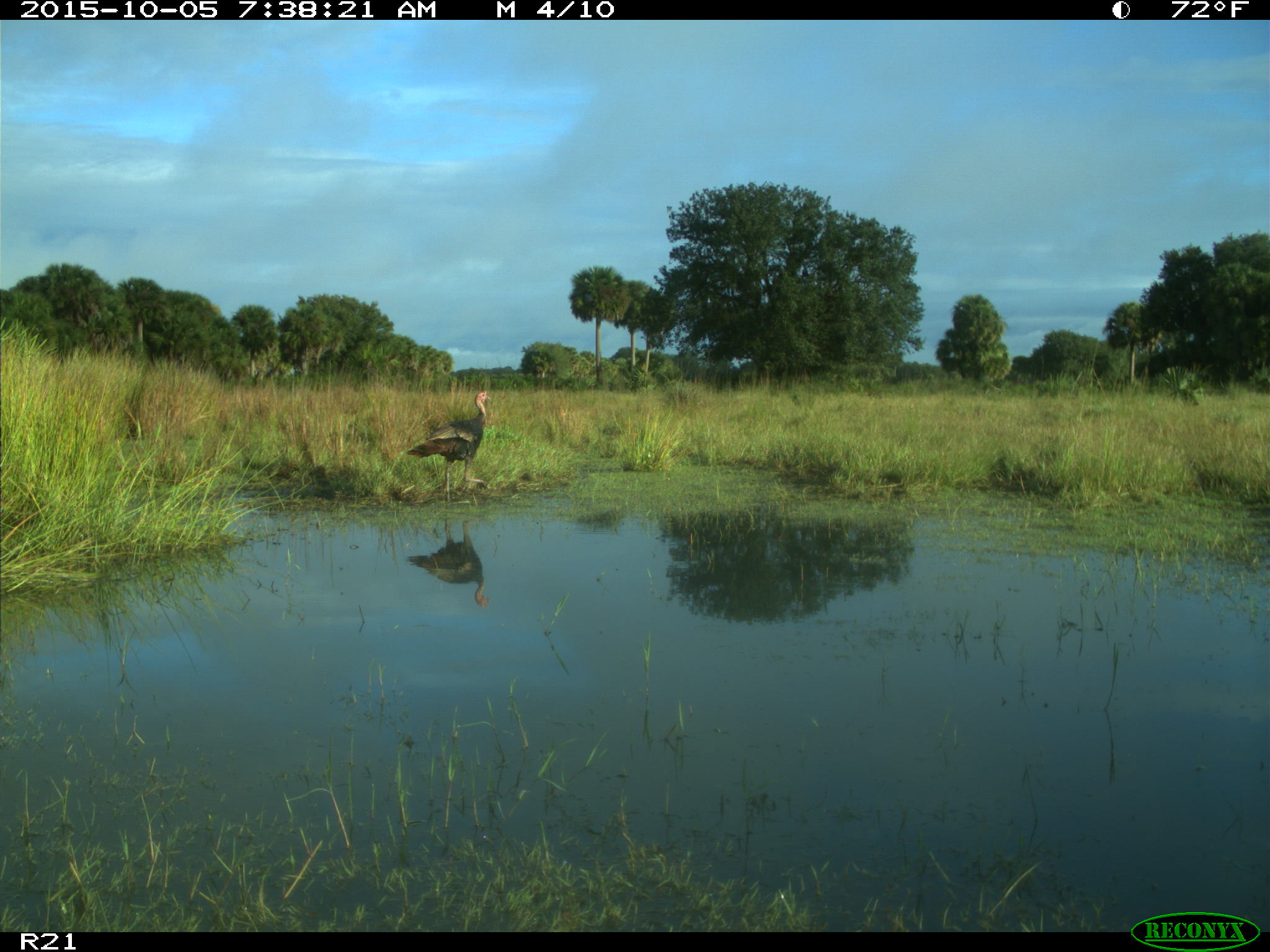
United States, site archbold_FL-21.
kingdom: Animalia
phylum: Chordata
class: Aves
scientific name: Aves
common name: birds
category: unidentified bird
Unidentified bird (birds) (Aves).